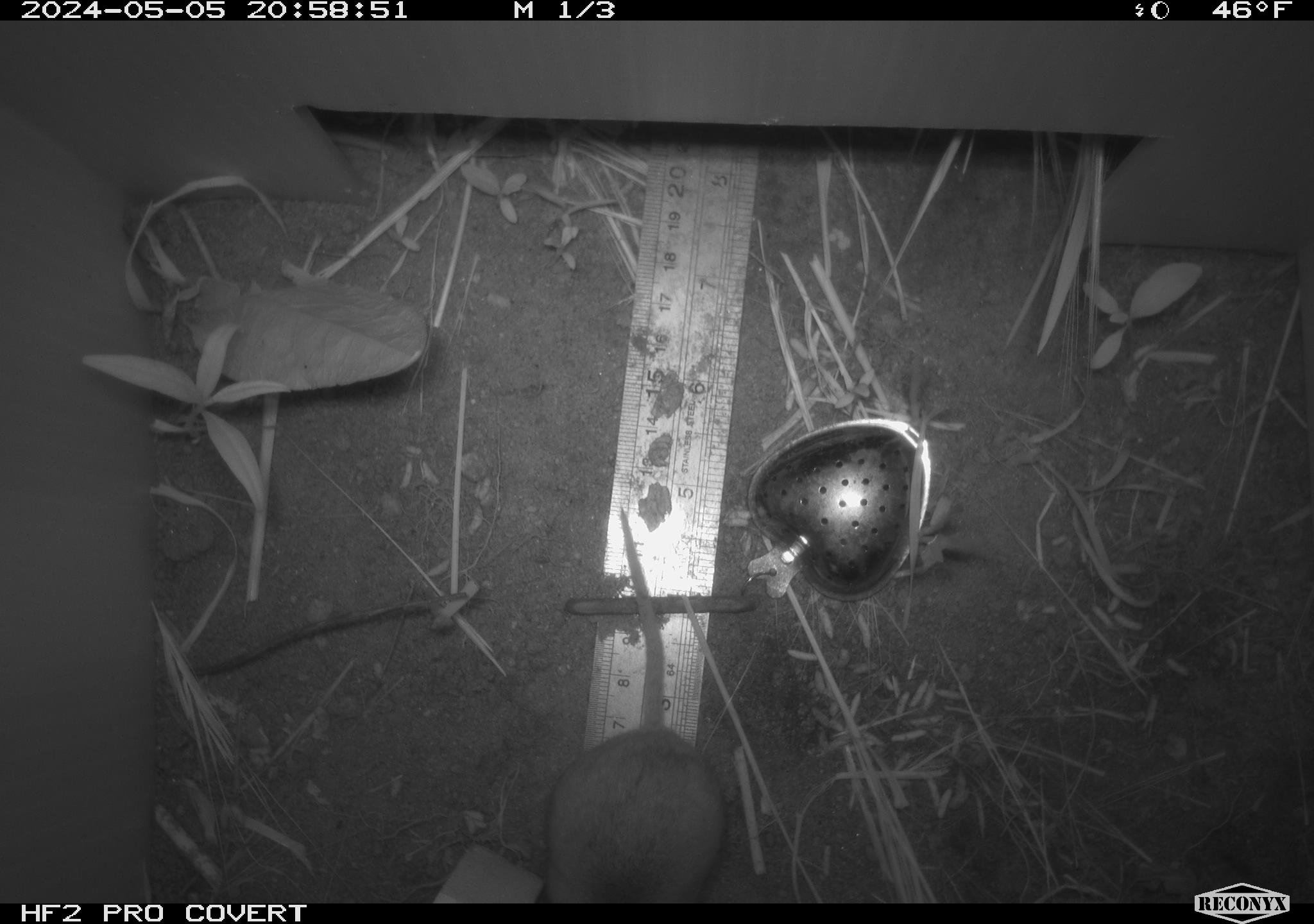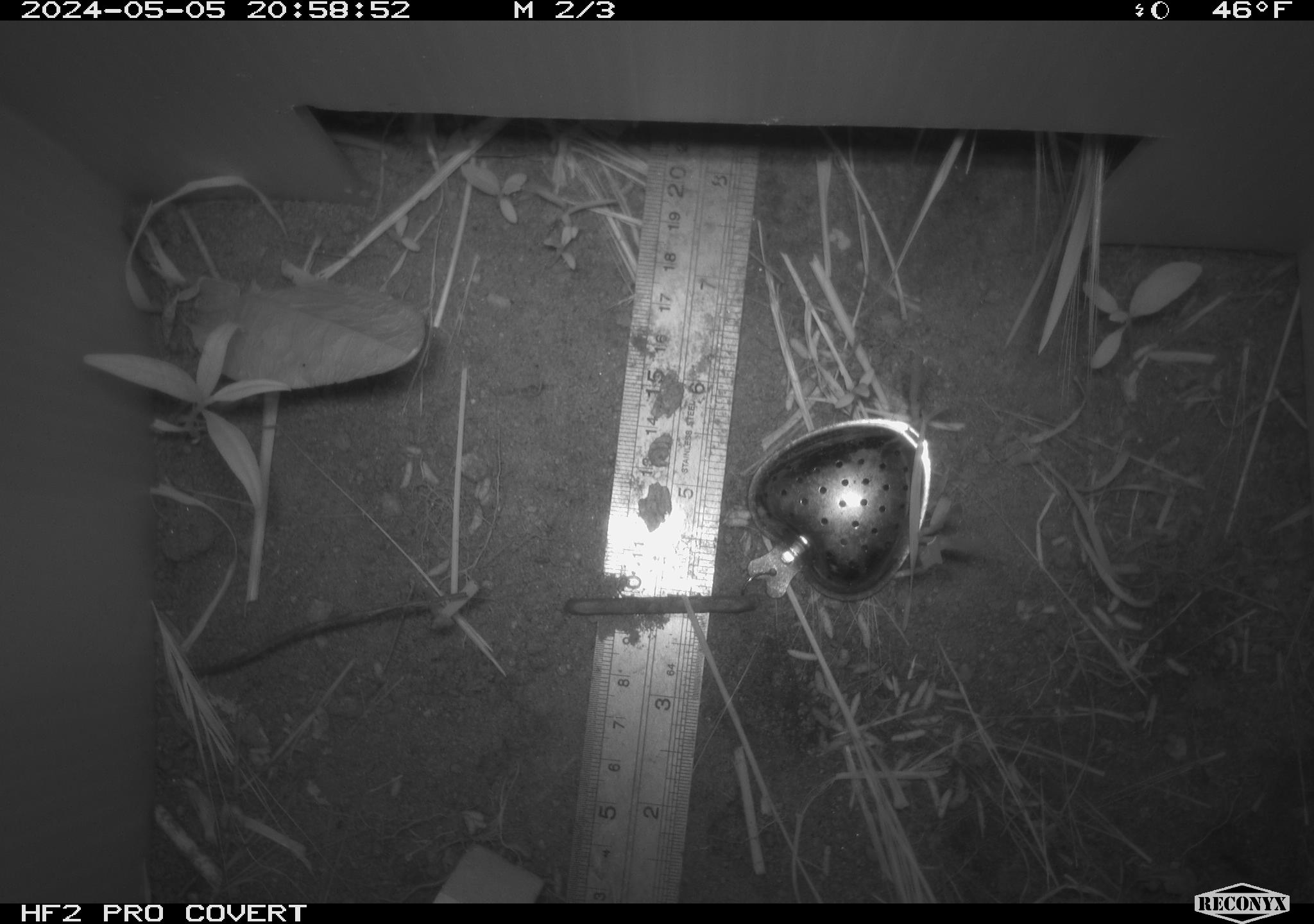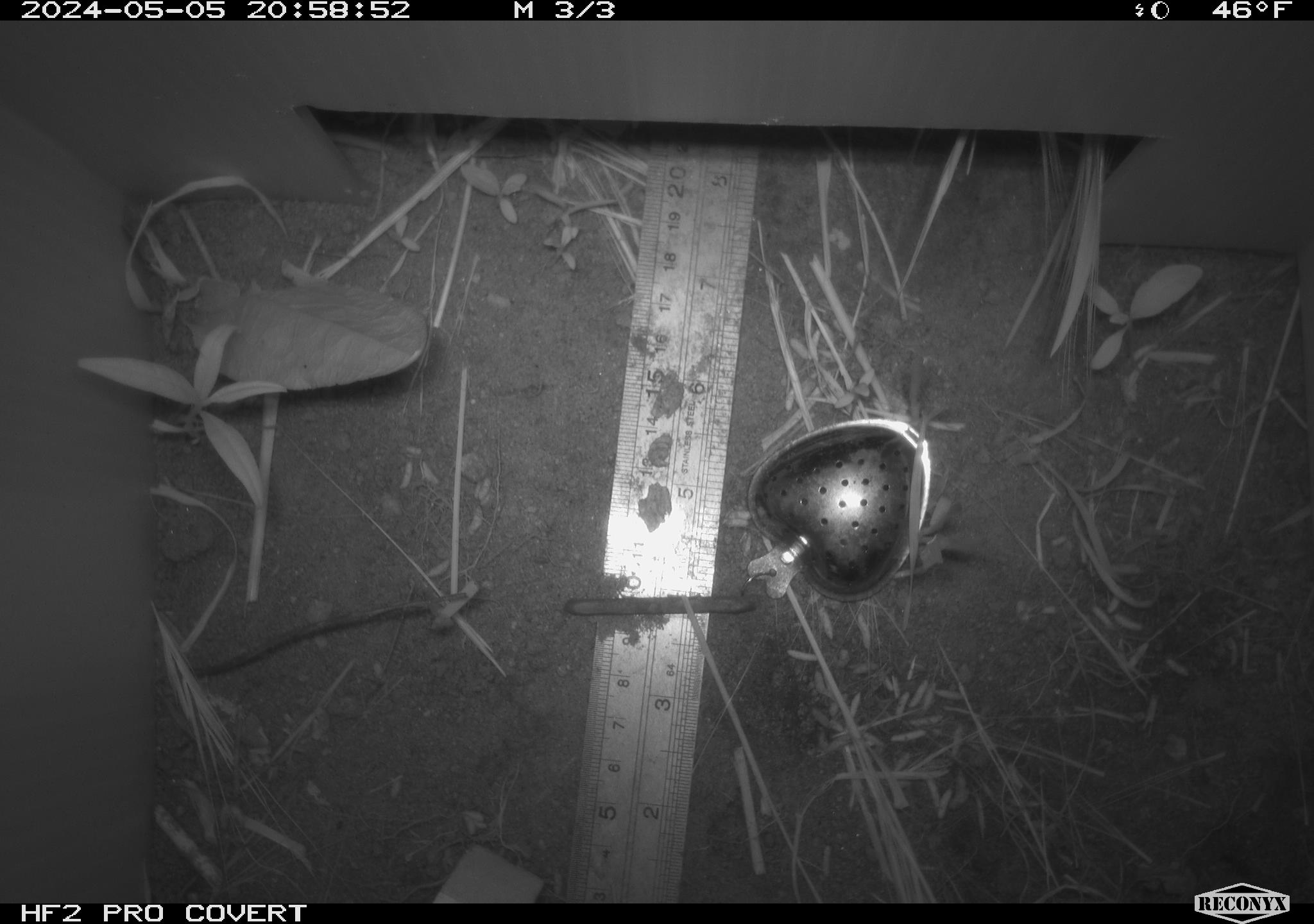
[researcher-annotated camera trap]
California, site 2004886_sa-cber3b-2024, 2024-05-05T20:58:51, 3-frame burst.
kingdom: Animalia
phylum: Chordata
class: Mammalia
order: Rodentia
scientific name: Rodentia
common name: mouse species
Mouse species (Rodentia).